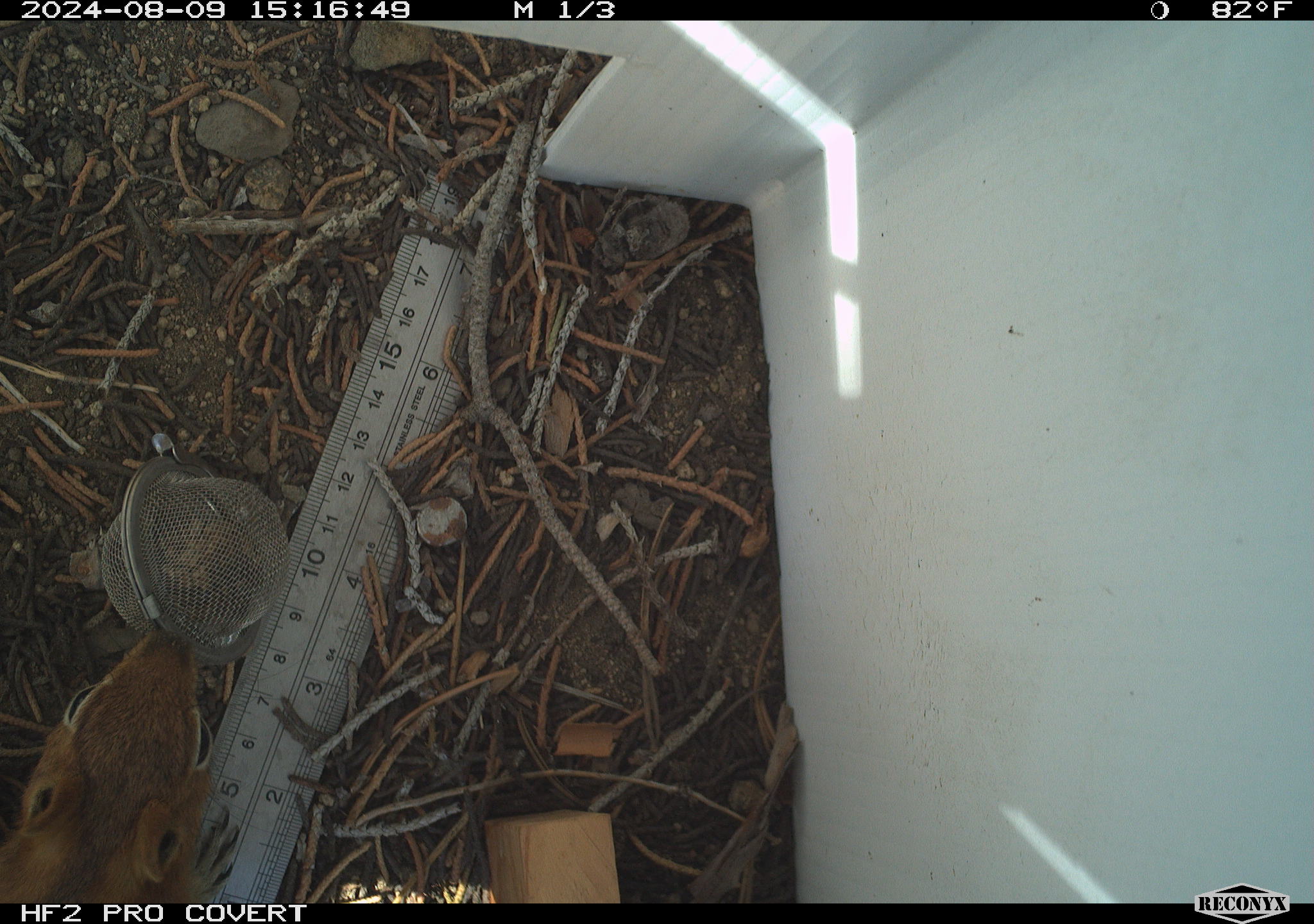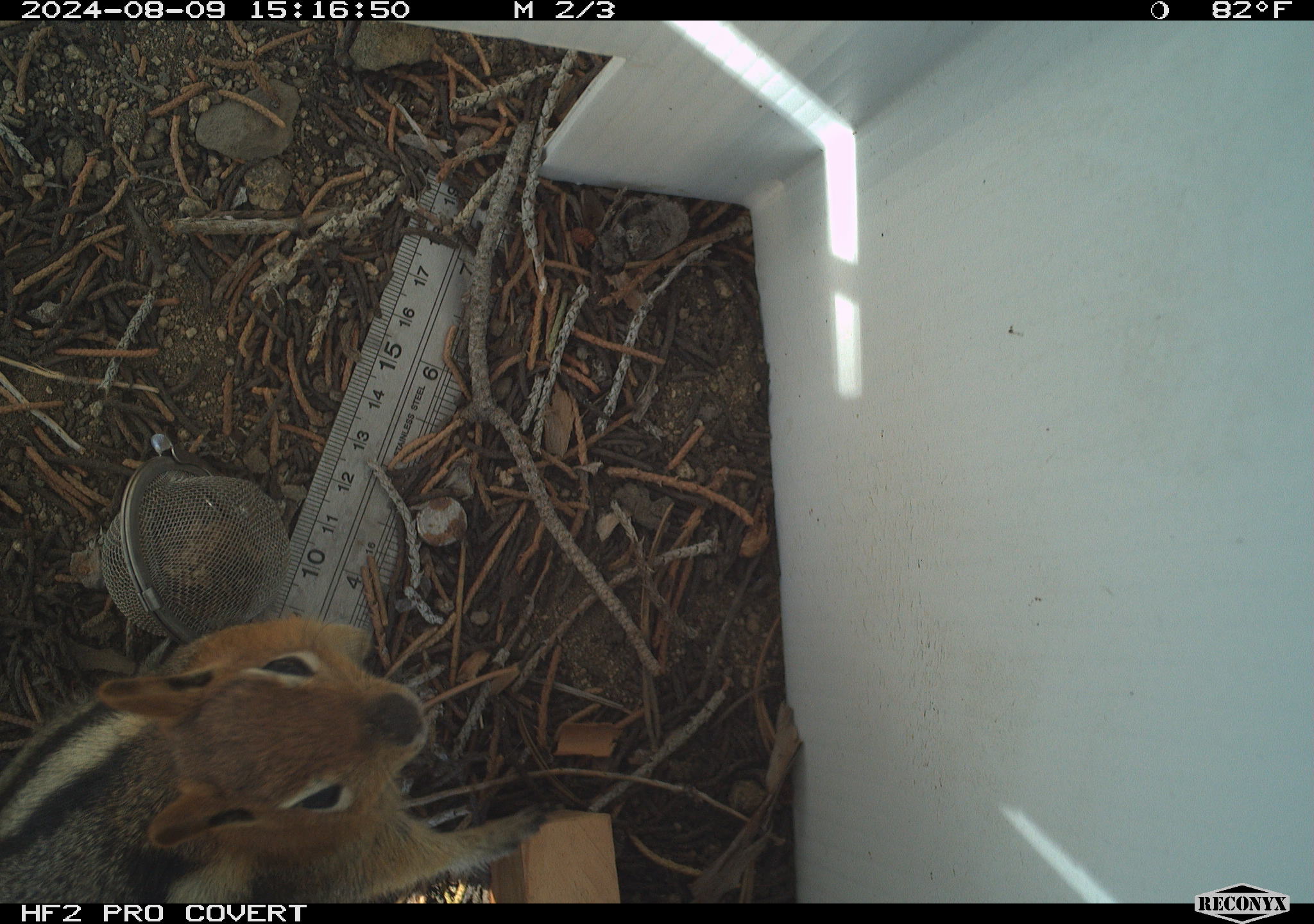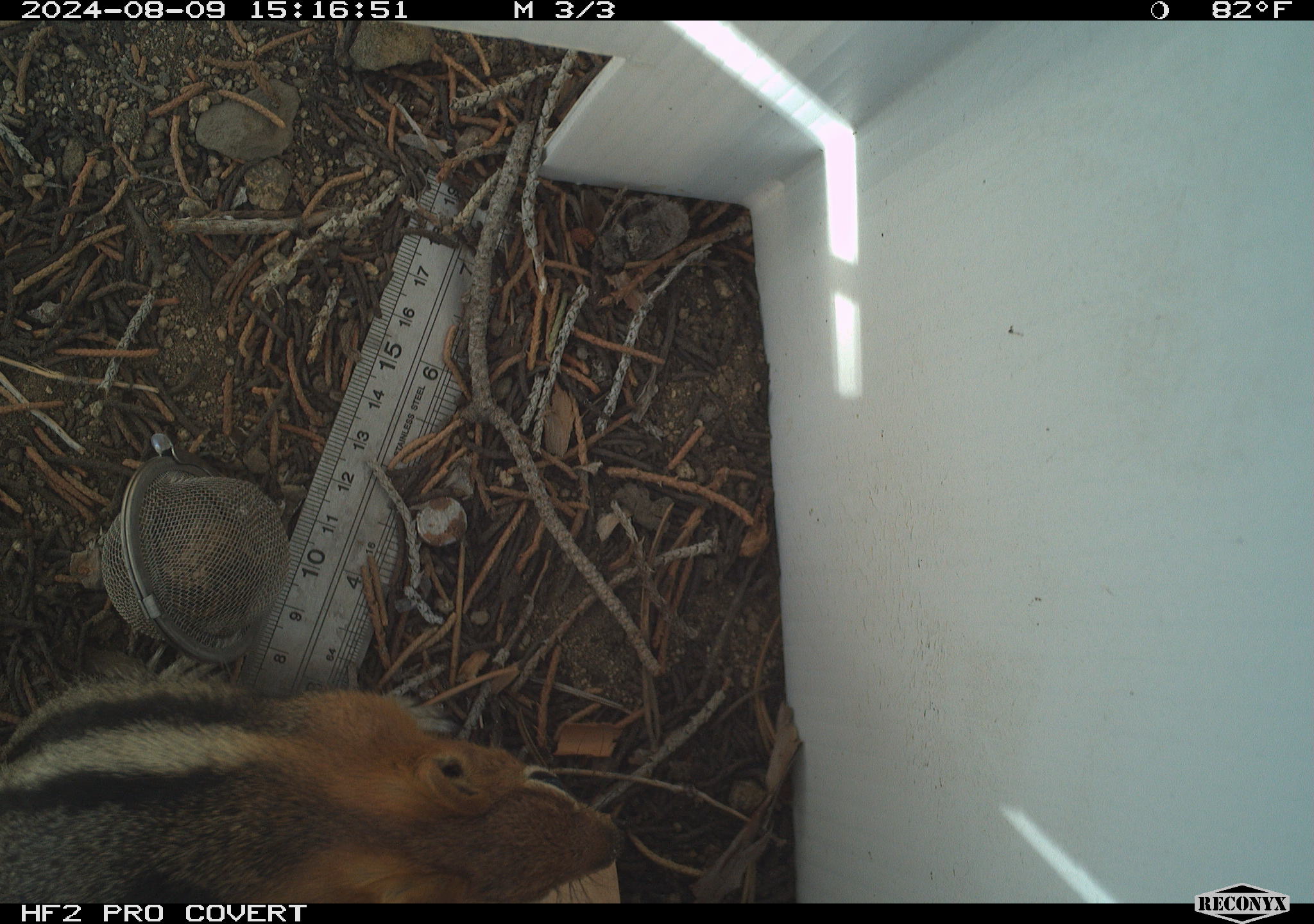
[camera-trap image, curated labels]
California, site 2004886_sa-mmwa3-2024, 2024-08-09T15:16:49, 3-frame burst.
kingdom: Animalia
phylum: Chordata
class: Mammalia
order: Rodentia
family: Sciuridae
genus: Callospermophilus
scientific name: Callospermophilus lateralis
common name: golden mantled ground squirrel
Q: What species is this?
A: Golden mantled ground squirrel (Callospermophilus lateralis).